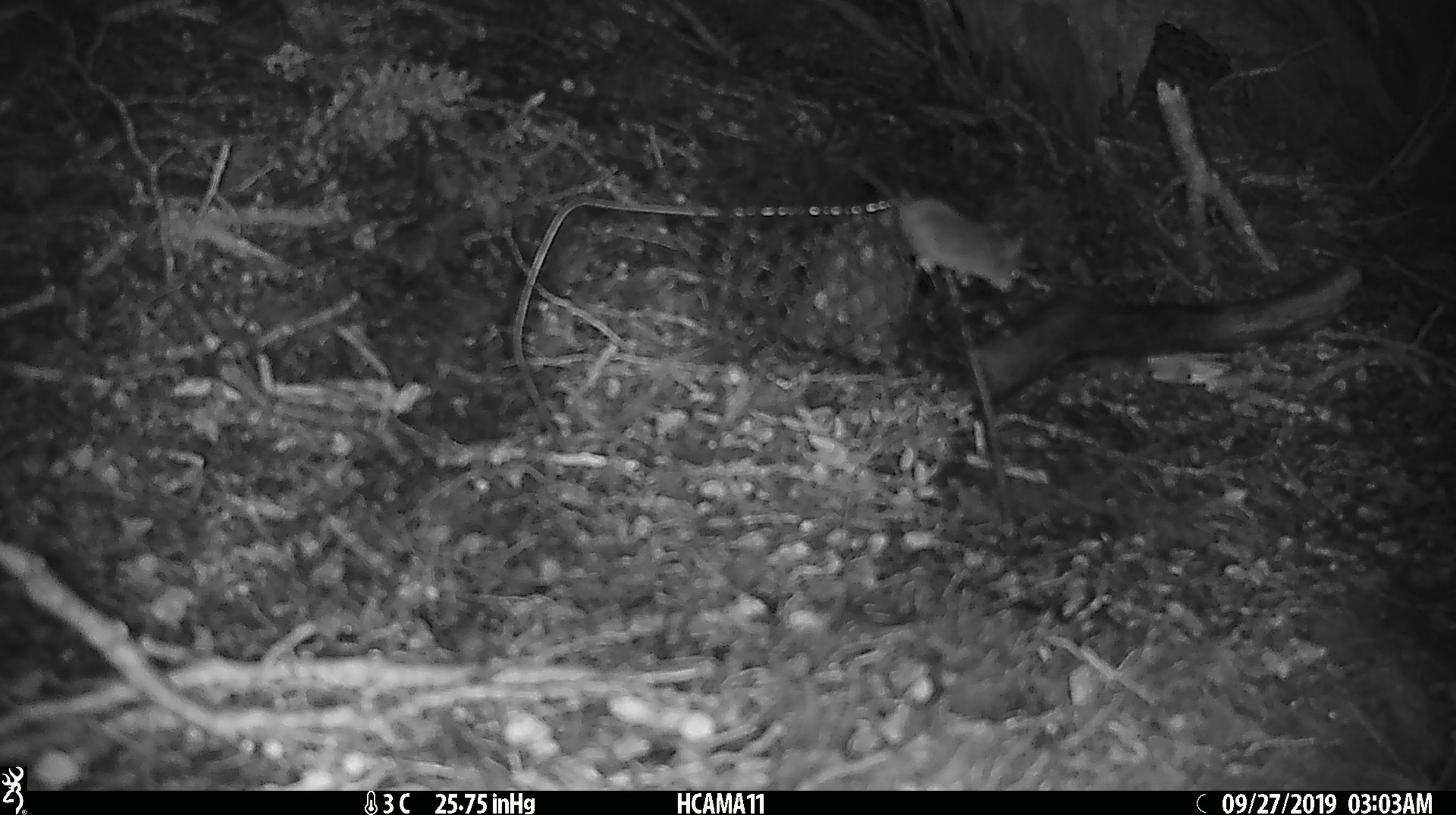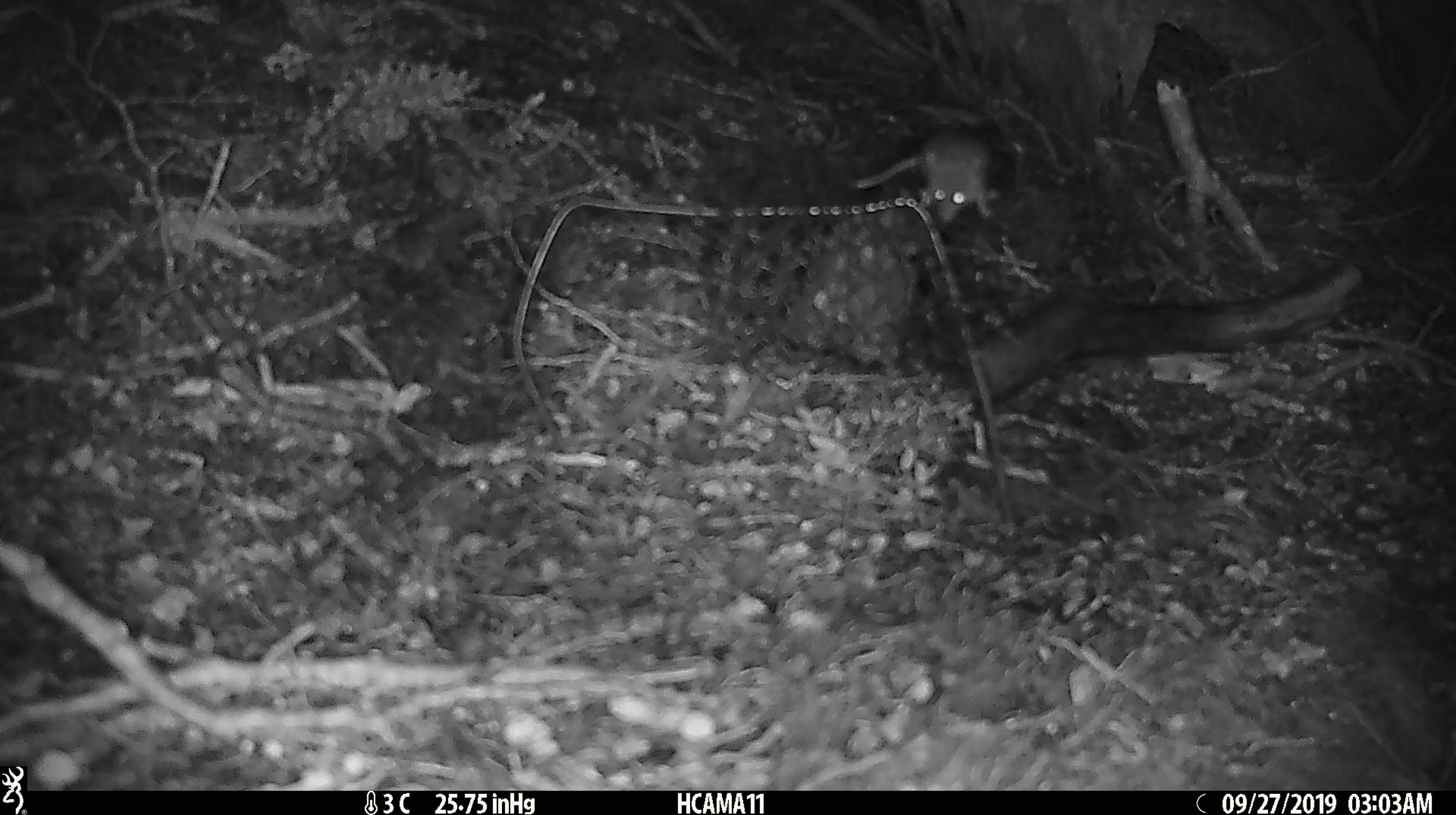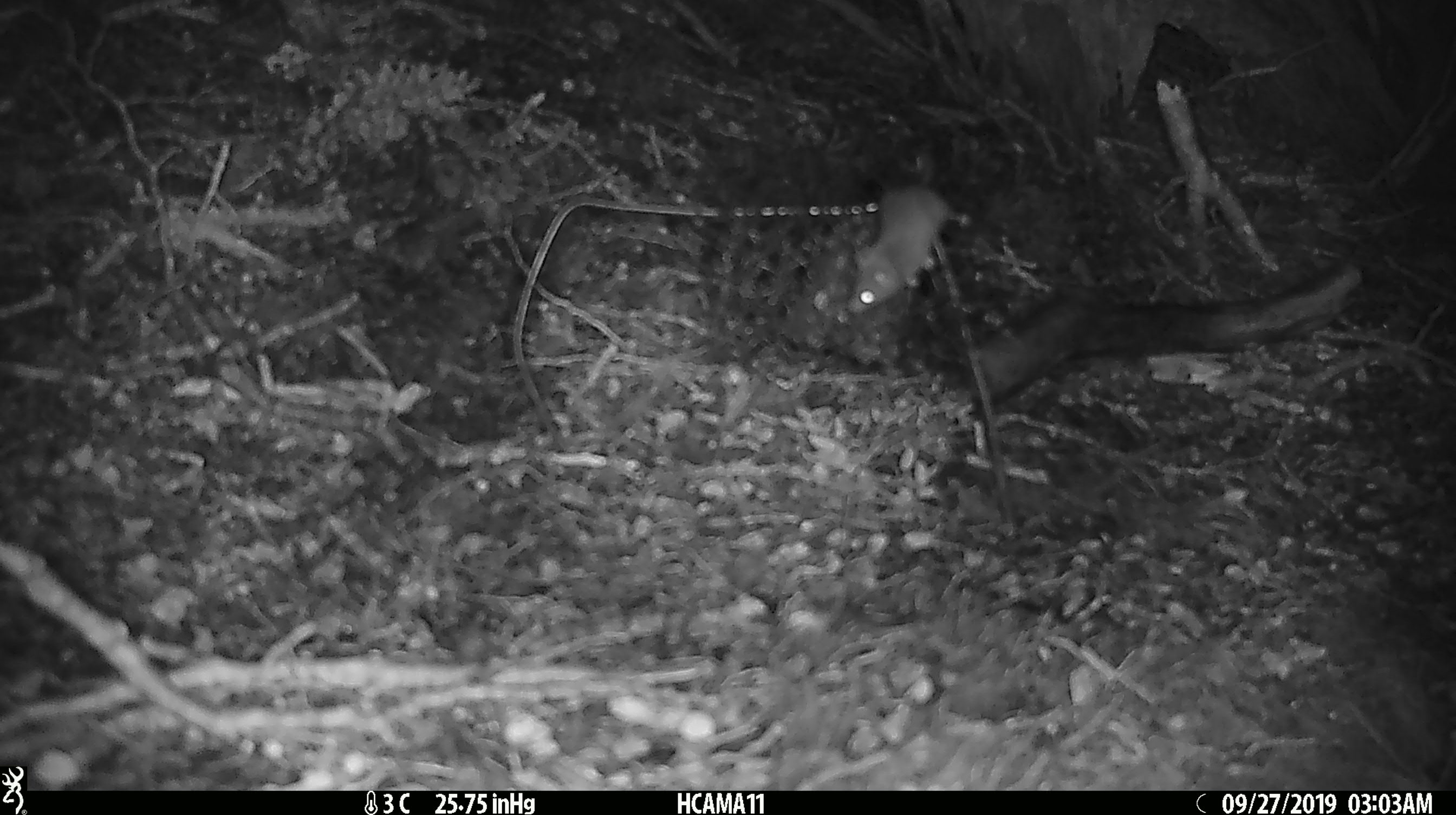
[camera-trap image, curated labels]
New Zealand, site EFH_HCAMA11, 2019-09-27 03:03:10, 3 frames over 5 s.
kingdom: Animalia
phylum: Chordata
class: Mammalia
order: Rodentia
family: Muridae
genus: Mus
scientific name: Mus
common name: mouse